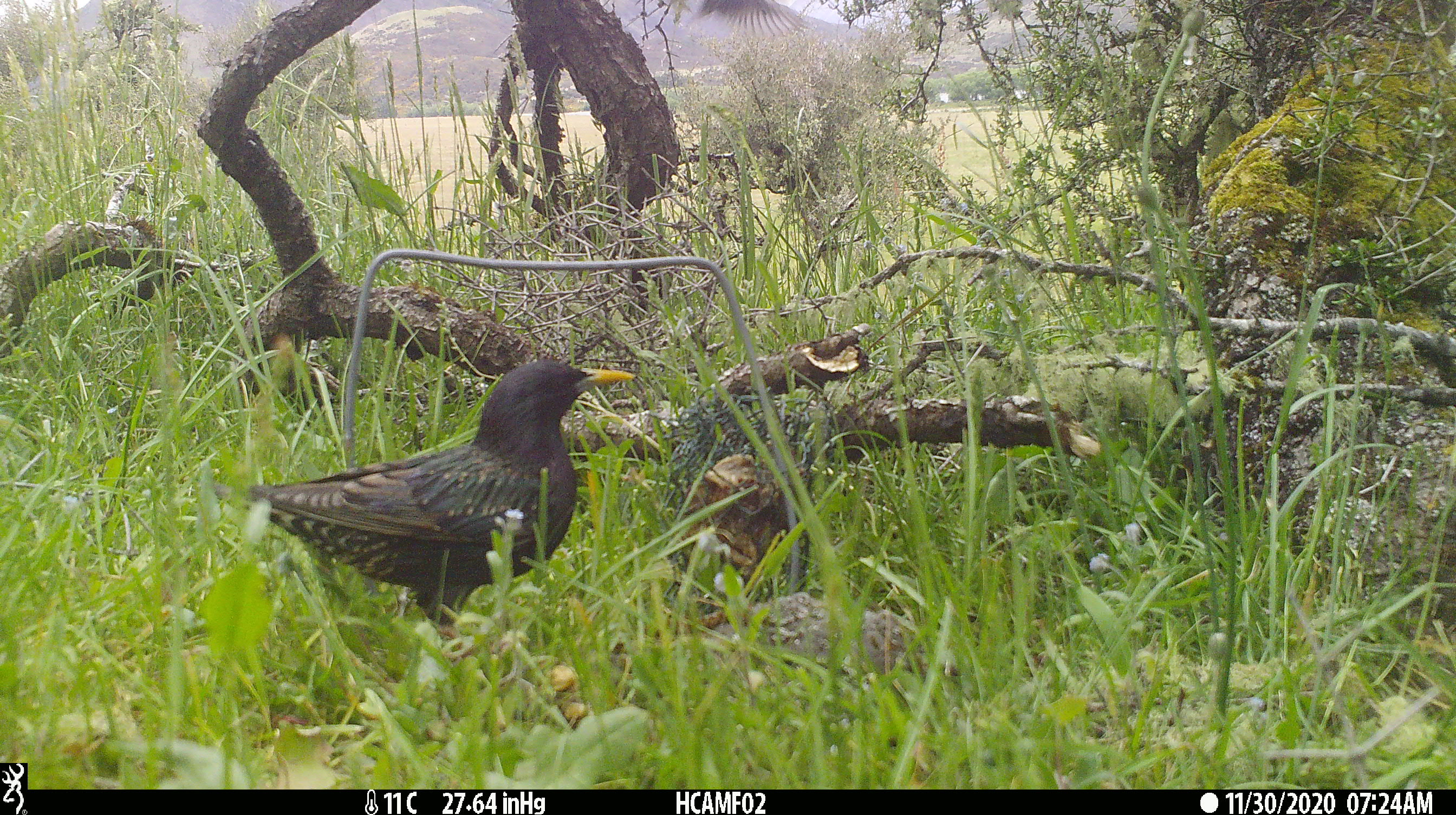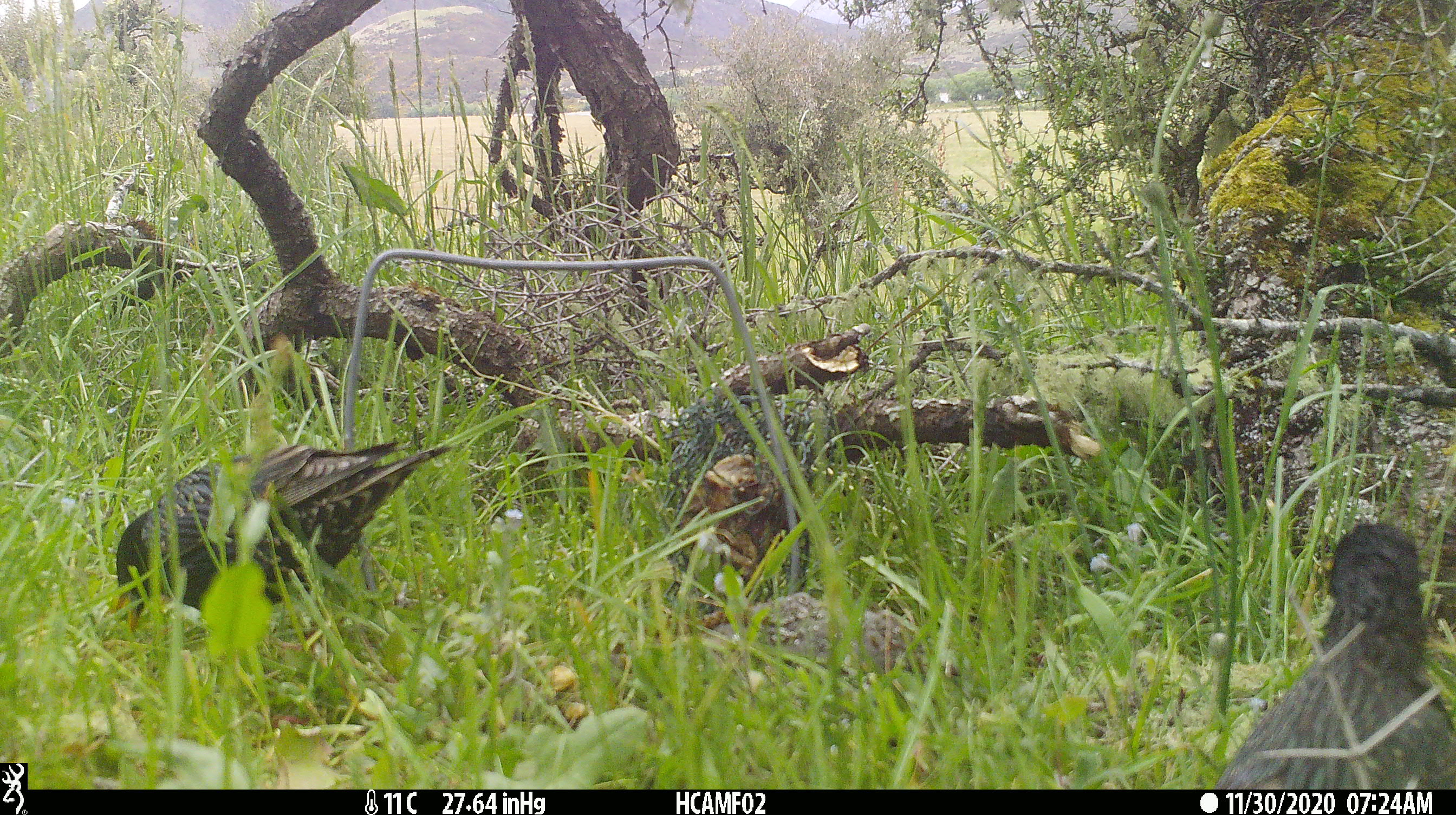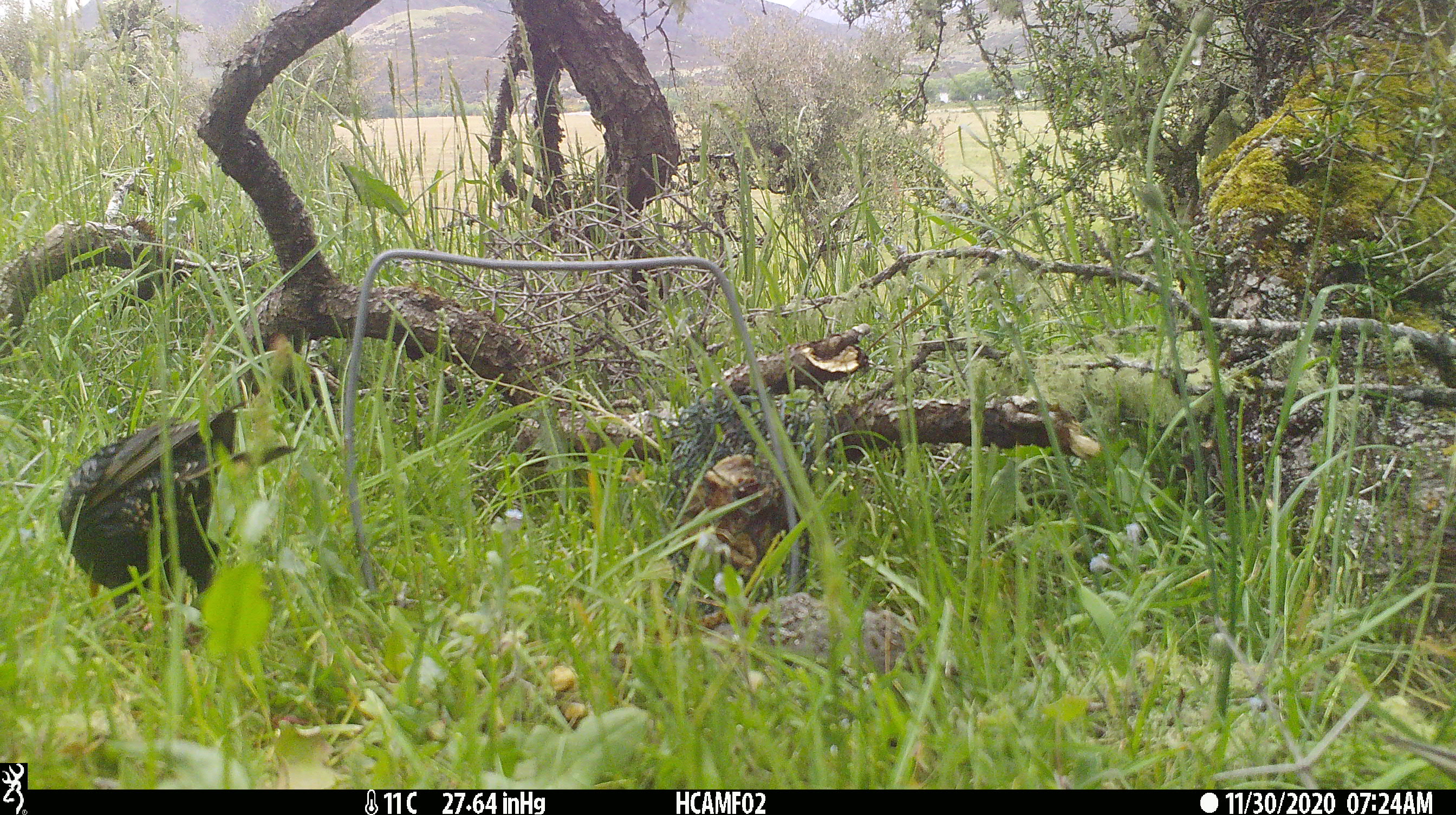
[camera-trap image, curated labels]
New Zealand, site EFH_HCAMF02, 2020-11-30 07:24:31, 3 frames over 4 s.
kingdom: Animalia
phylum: Chordata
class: Aves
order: Passeriformes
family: Sturnidae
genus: Sturnus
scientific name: Sturnus vulgaris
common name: european starling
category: starling